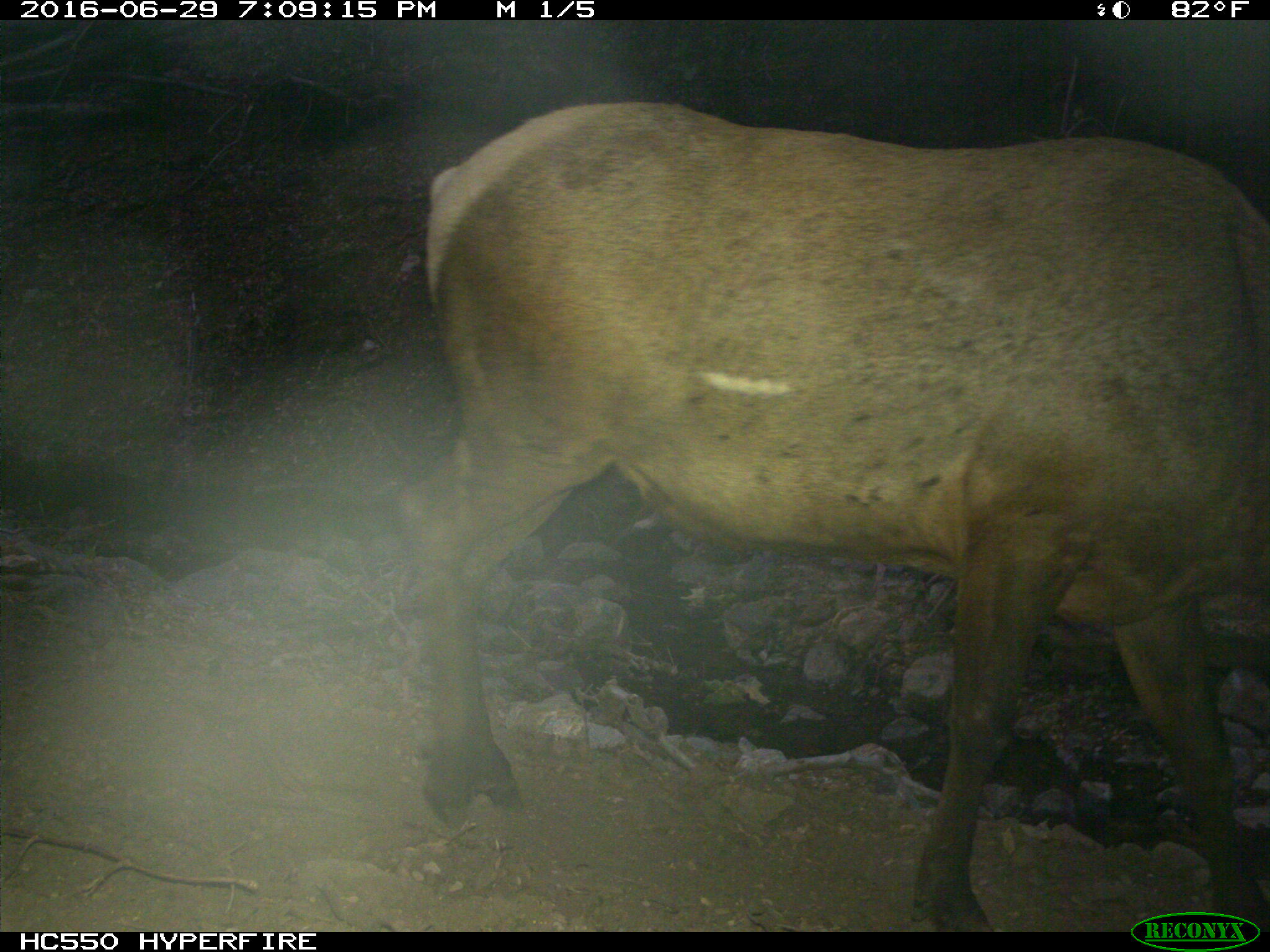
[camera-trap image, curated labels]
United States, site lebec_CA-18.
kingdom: Animalia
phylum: Chordata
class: Mammalia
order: Artiodactyla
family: Cervidae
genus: Cervus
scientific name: Cervus canadensis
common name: elk